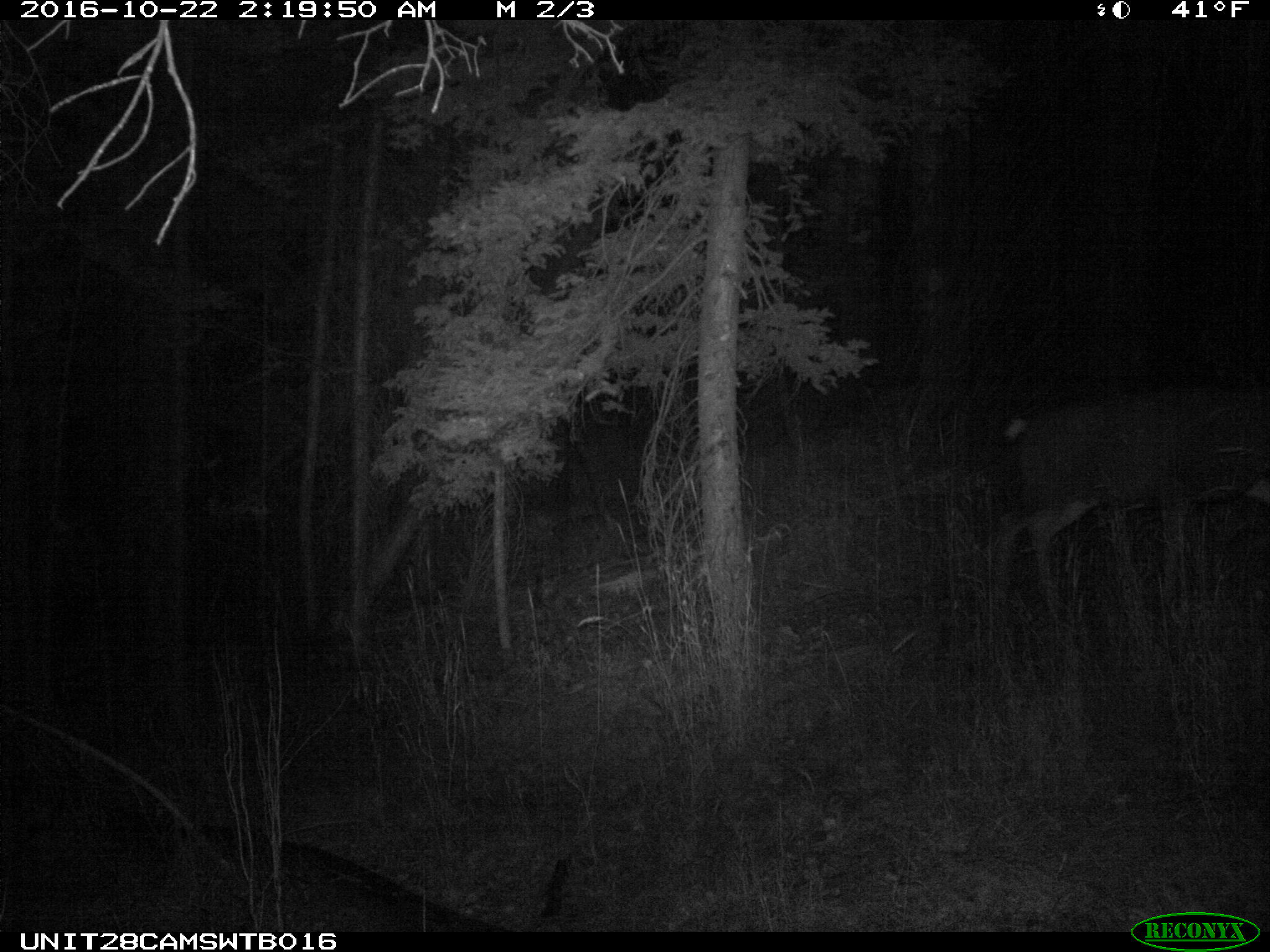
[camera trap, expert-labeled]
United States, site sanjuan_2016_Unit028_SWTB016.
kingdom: Animalia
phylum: Chordata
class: Mammalia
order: Artiodactyla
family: Cervidae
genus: Odocoileus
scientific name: Odocoileus hemionus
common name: mule deer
Odocoileus hemionus (mule deer).